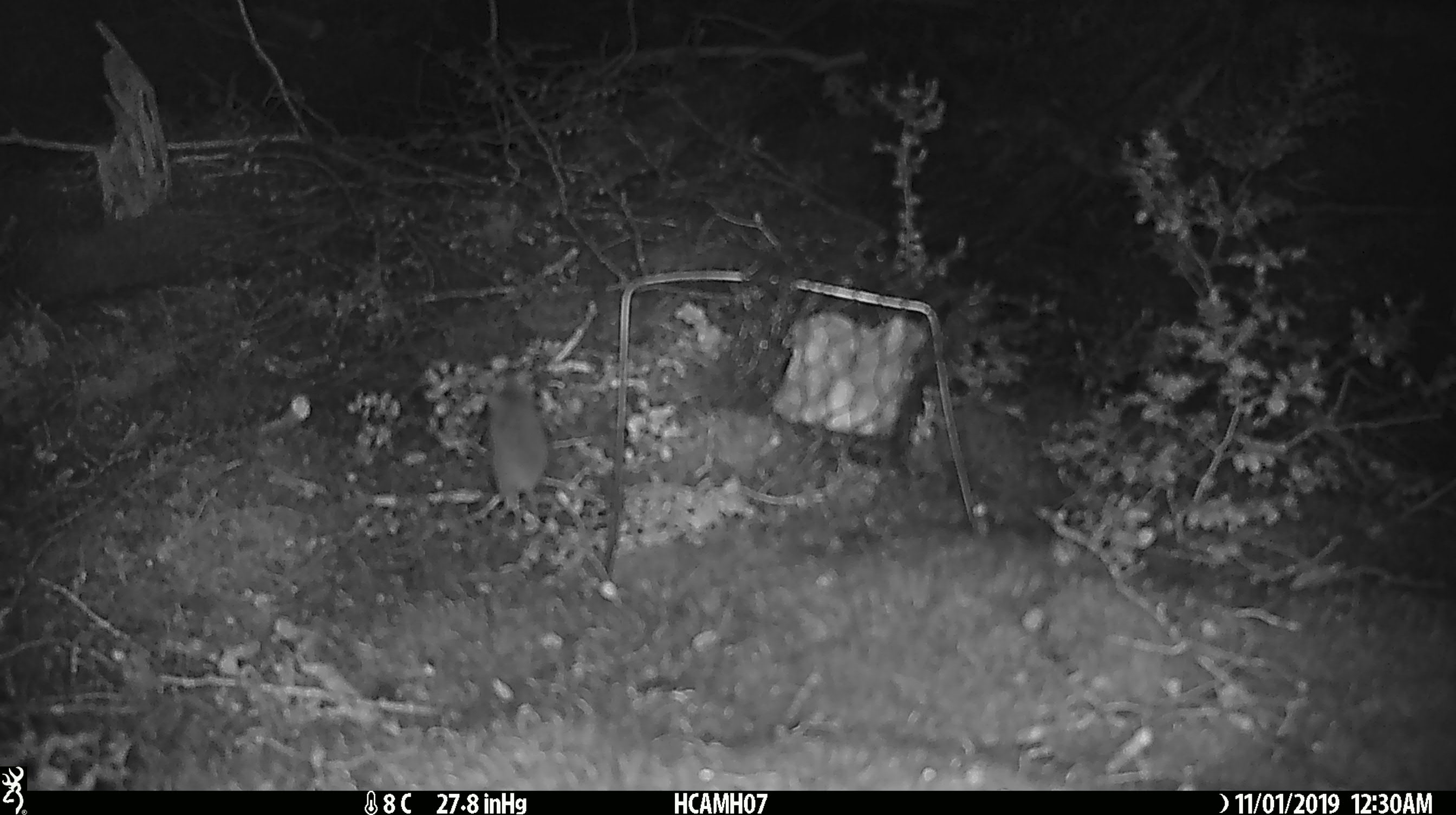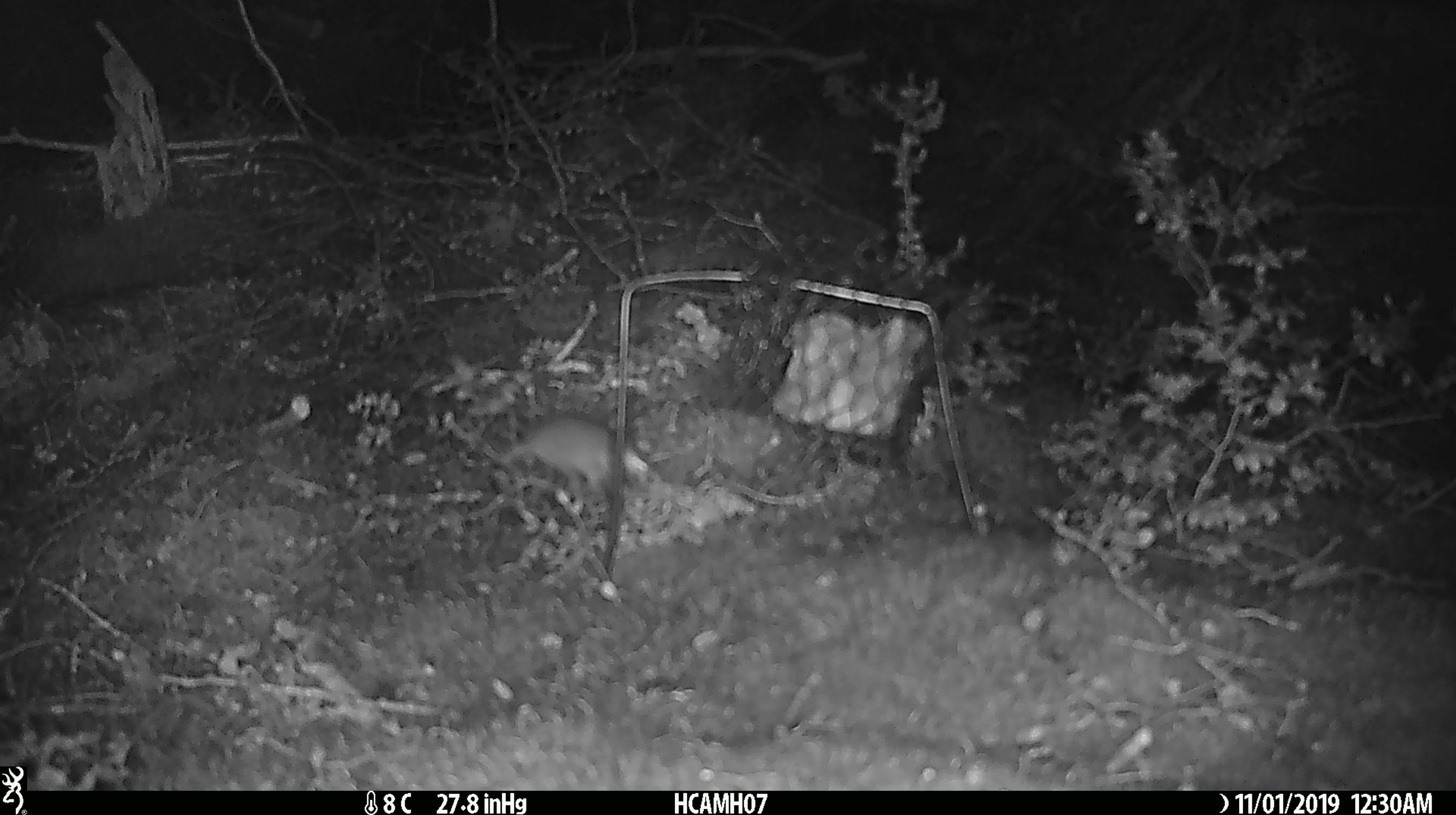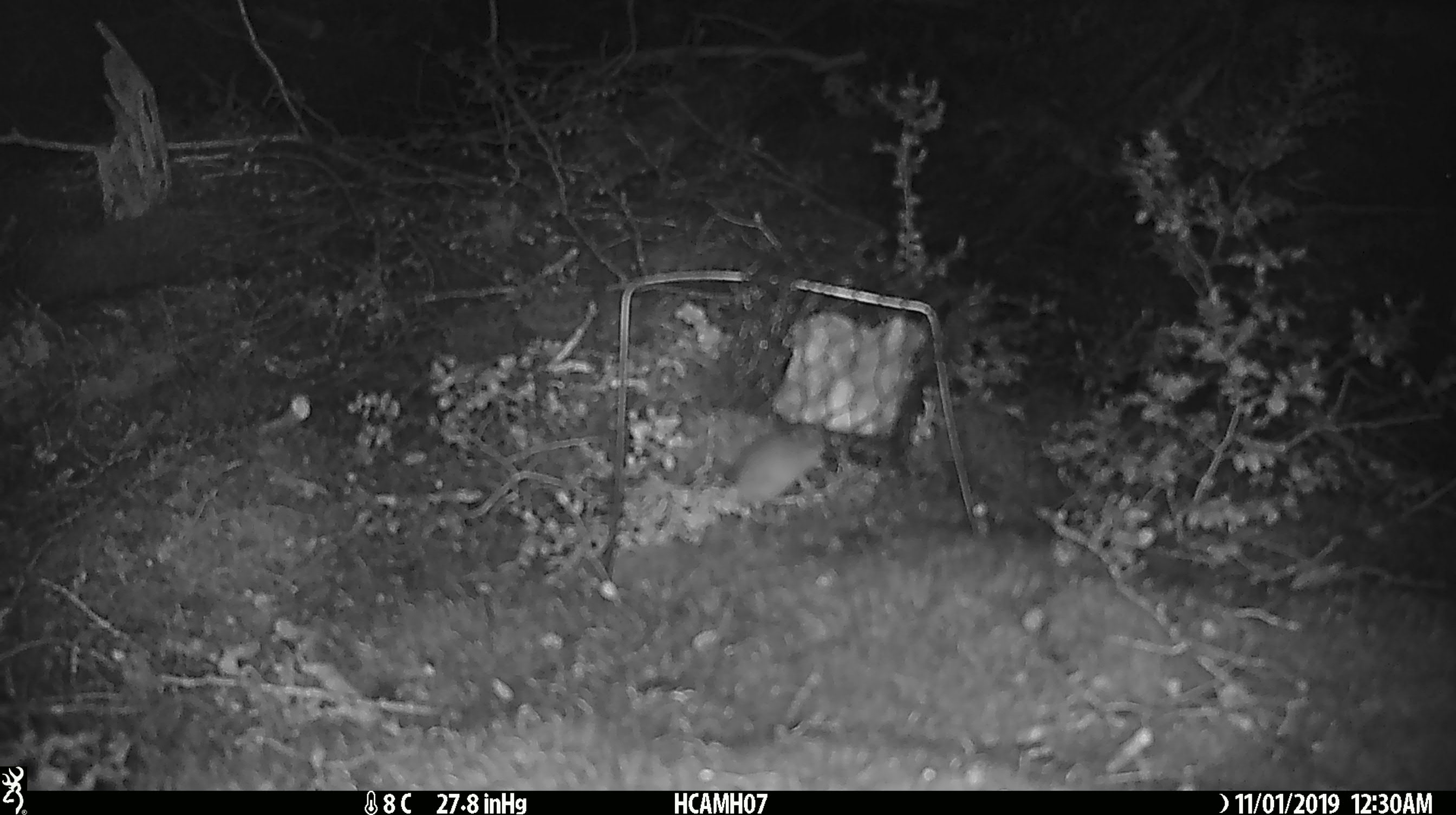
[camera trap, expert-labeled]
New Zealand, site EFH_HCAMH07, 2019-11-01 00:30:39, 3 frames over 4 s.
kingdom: Animalia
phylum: Chordata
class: Mammalia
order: Rodentia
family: Muridae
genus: Mus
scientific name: Mus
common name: mouse